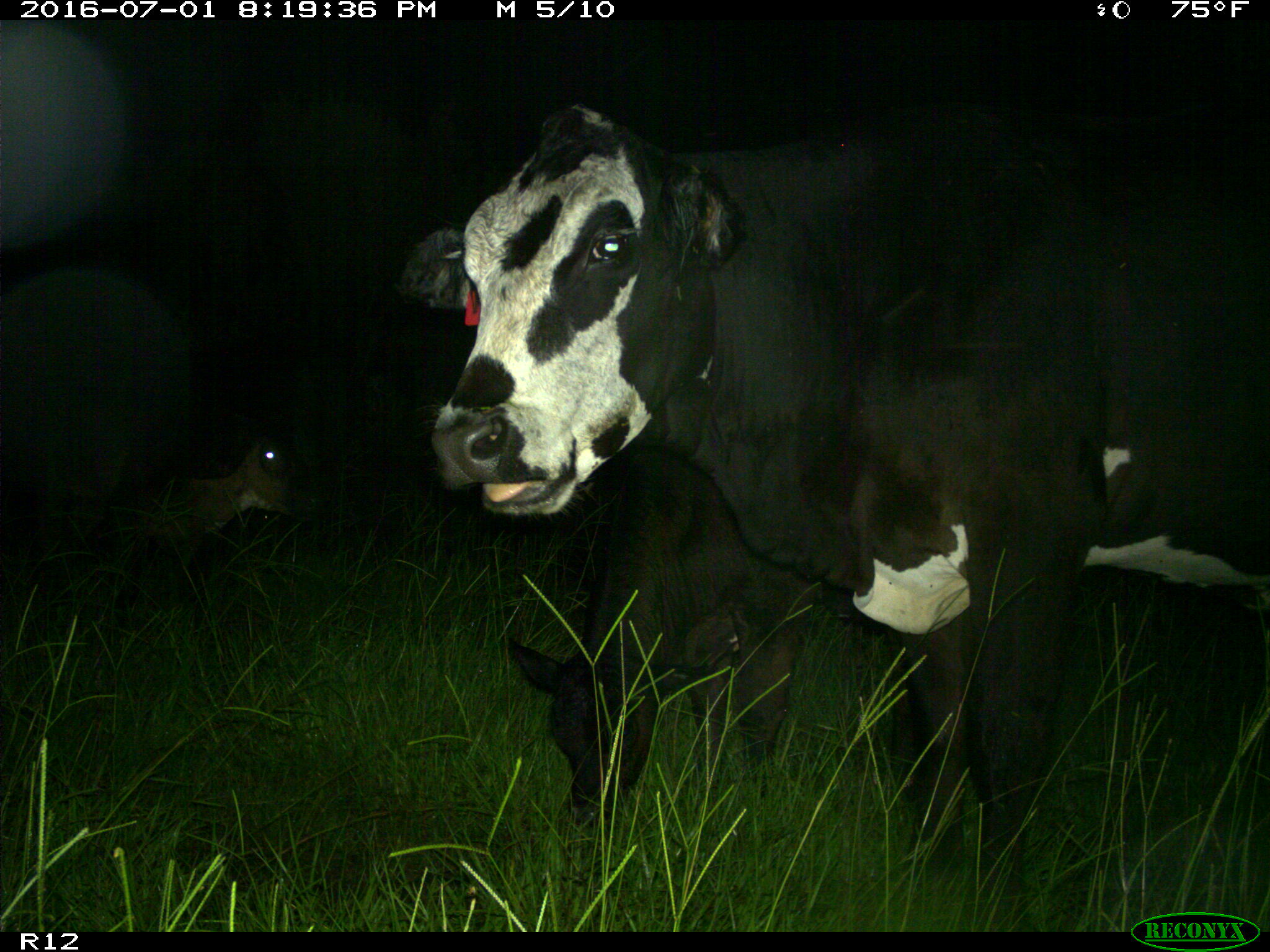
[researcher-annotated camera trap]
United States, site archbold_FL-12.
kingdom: Animalia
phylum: Chordata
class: Mammalia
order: Artiodactyla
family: Bovidae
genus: Bos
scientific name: Bos taurus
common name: domestic cow